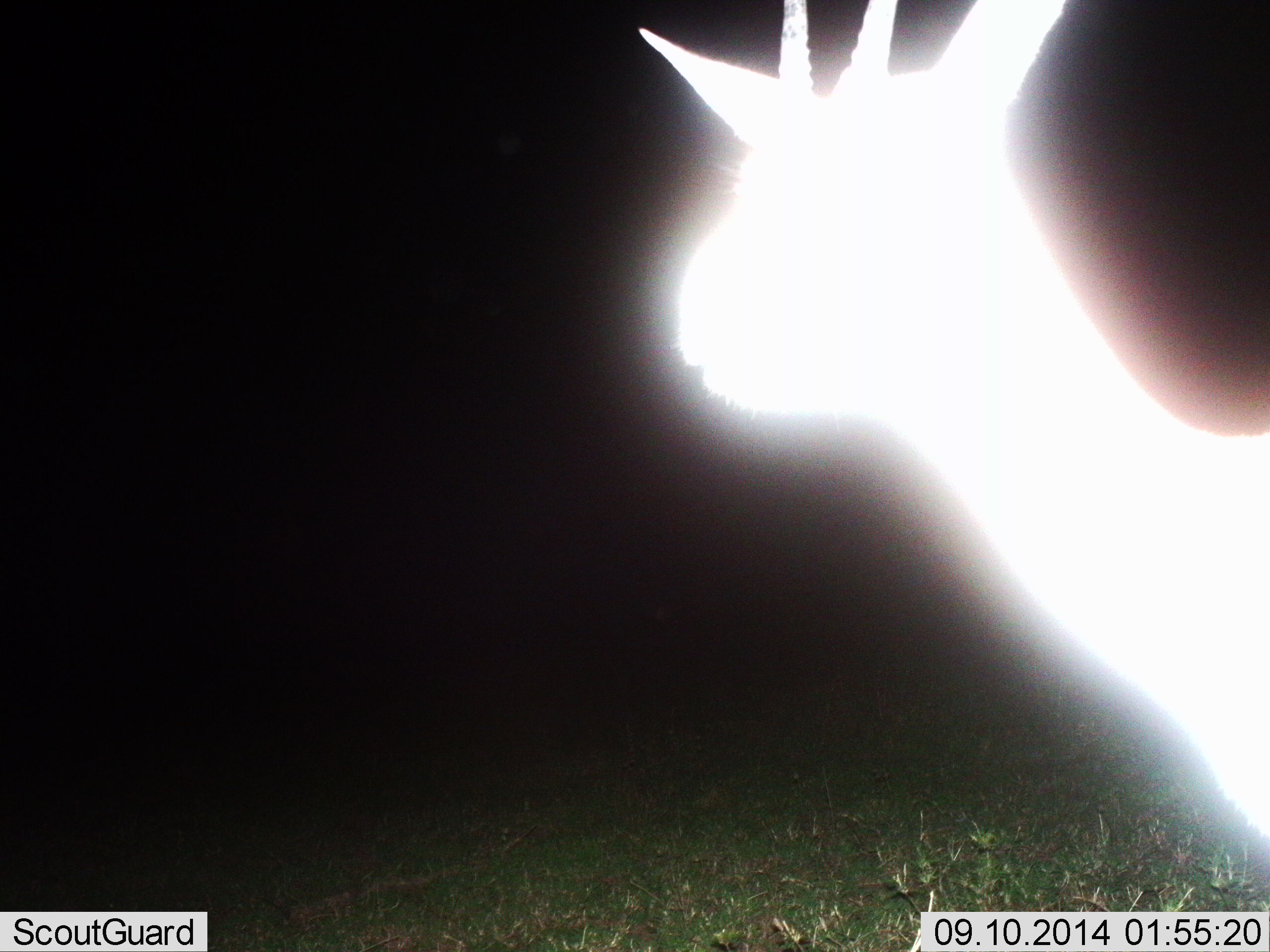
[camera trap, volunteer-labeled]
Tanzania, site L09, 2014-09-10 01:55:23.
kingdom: Animalia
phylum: Chordata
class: Mammalia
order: Artiodactyla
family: Bovidae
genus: Eudorcas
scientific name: Eudorcas thomsonii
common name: thomson's gazelle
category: gazellethomsons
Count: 1.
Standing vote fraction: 90%.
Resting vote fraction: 0%.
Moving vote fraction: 0%.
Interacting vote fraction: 10%.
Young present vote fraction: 0%.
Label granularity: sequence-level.